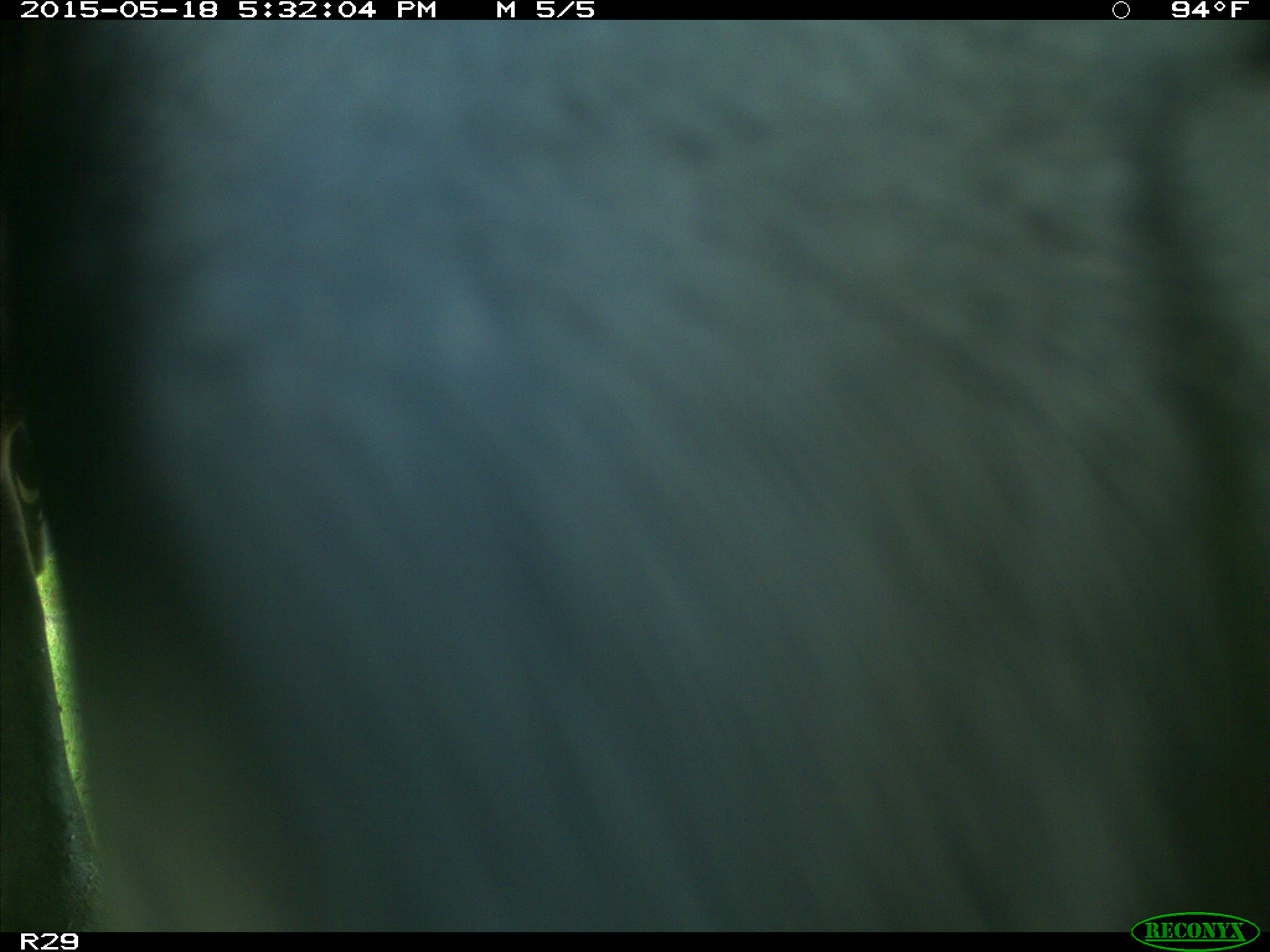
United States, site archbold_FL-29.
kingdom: Animalia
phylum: Chordata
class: Mammalia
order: Artiodactyla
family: Bovidae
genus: Bos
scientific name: Bos taurus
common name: domestic cow